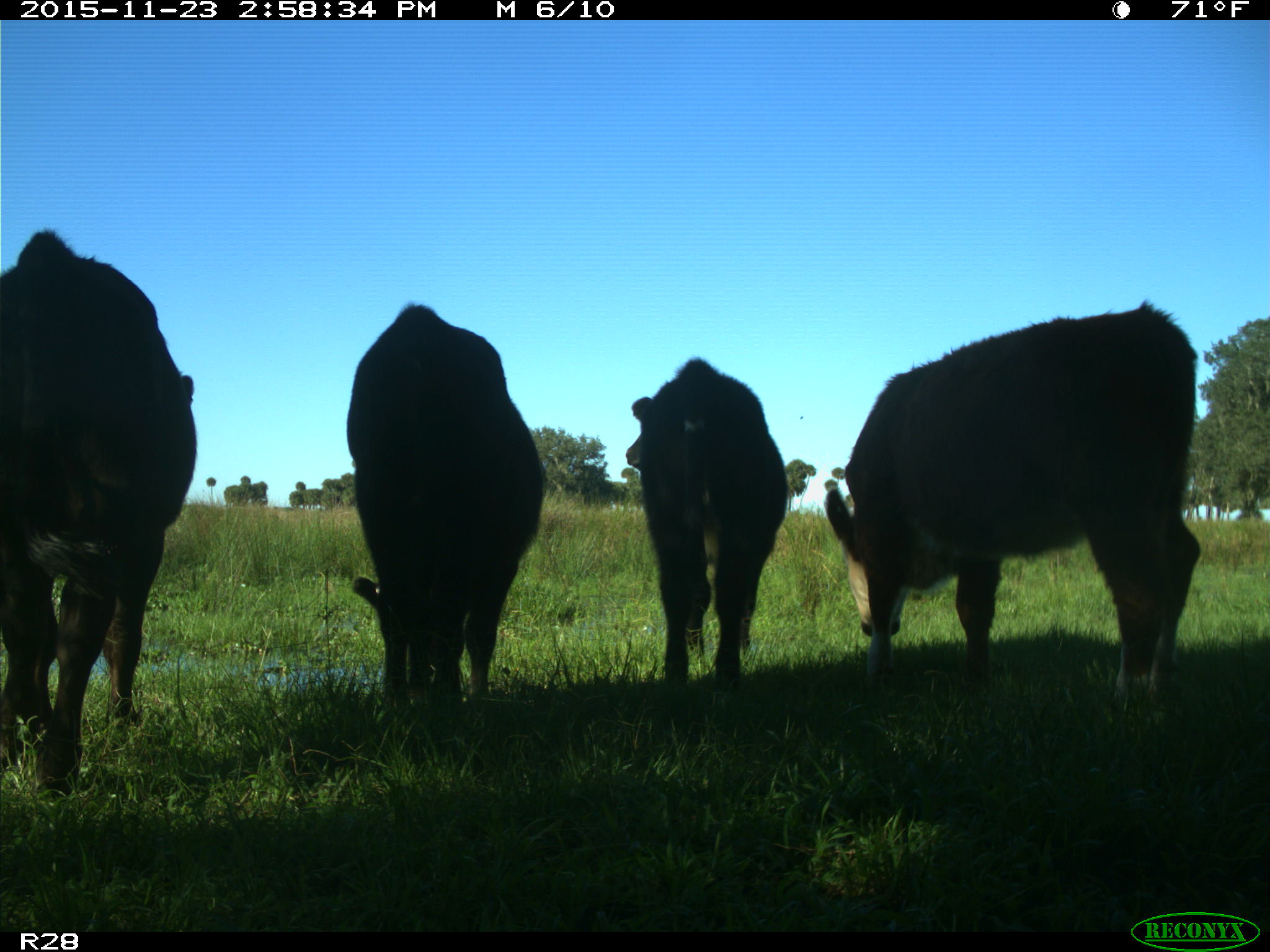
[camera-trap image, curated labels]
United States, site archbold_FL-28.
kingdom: Animalia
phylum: Chordata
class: Mammalia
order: Artiodactyla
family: Bovidae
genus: Bos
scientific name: Bos taurus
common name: domestic cow